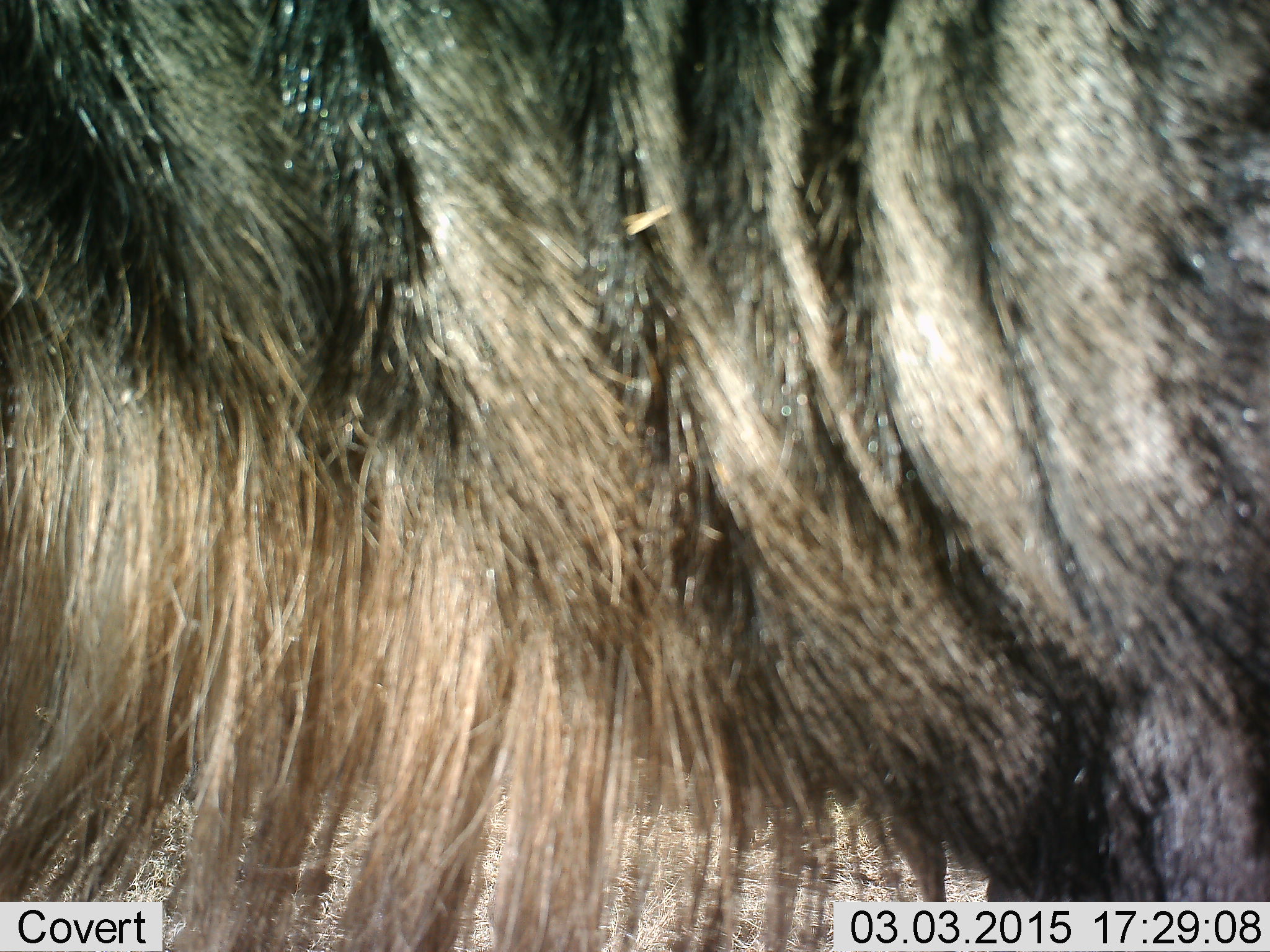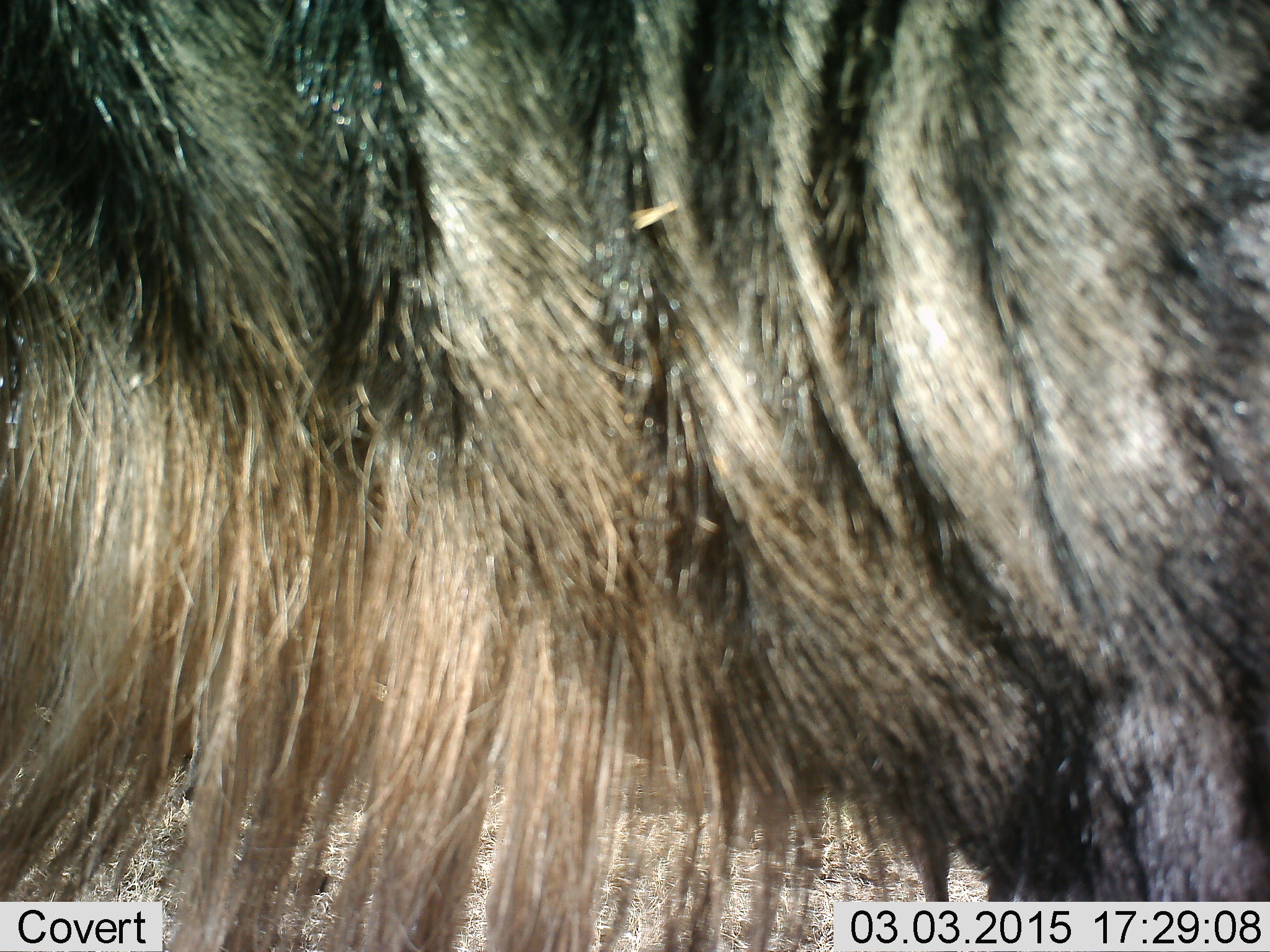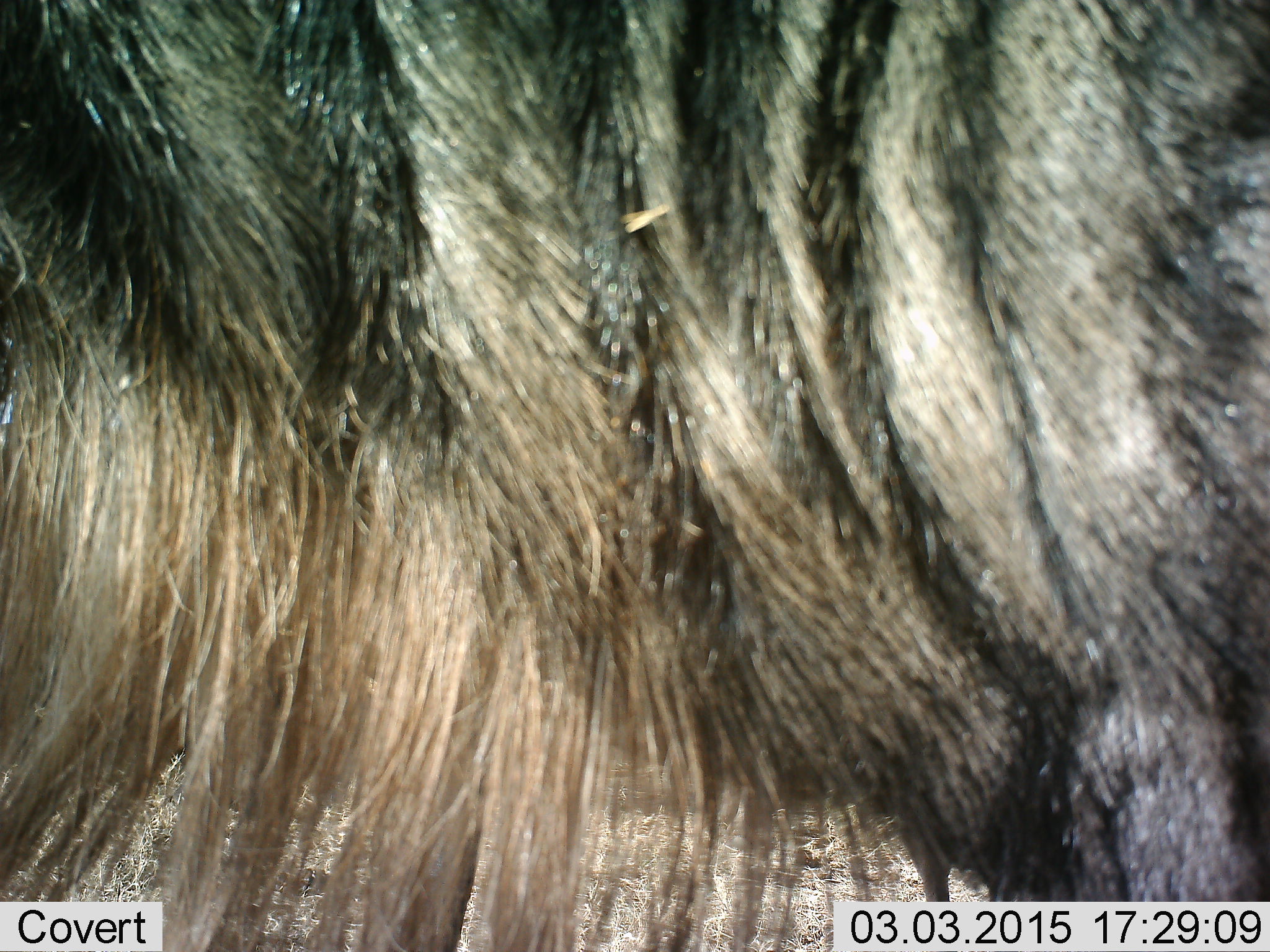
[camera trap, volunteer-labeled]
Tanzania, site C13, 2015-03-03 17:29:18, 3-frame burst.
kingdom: Animalia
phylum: Chordata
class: Mammalia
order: Artiodactyla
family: Bovidae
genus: Connochaetes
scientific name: Connochaetes taurinus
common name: blue wildebeest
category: wildebeest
Wildebeest (blue wildebeest) (Connochaetes taurinus), count 1. Behavior (volunteer vote fractions): standing 100%, resting 0%, moving 10%, interacting 0%. Young present (vote fraction): 0%. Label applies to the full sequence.